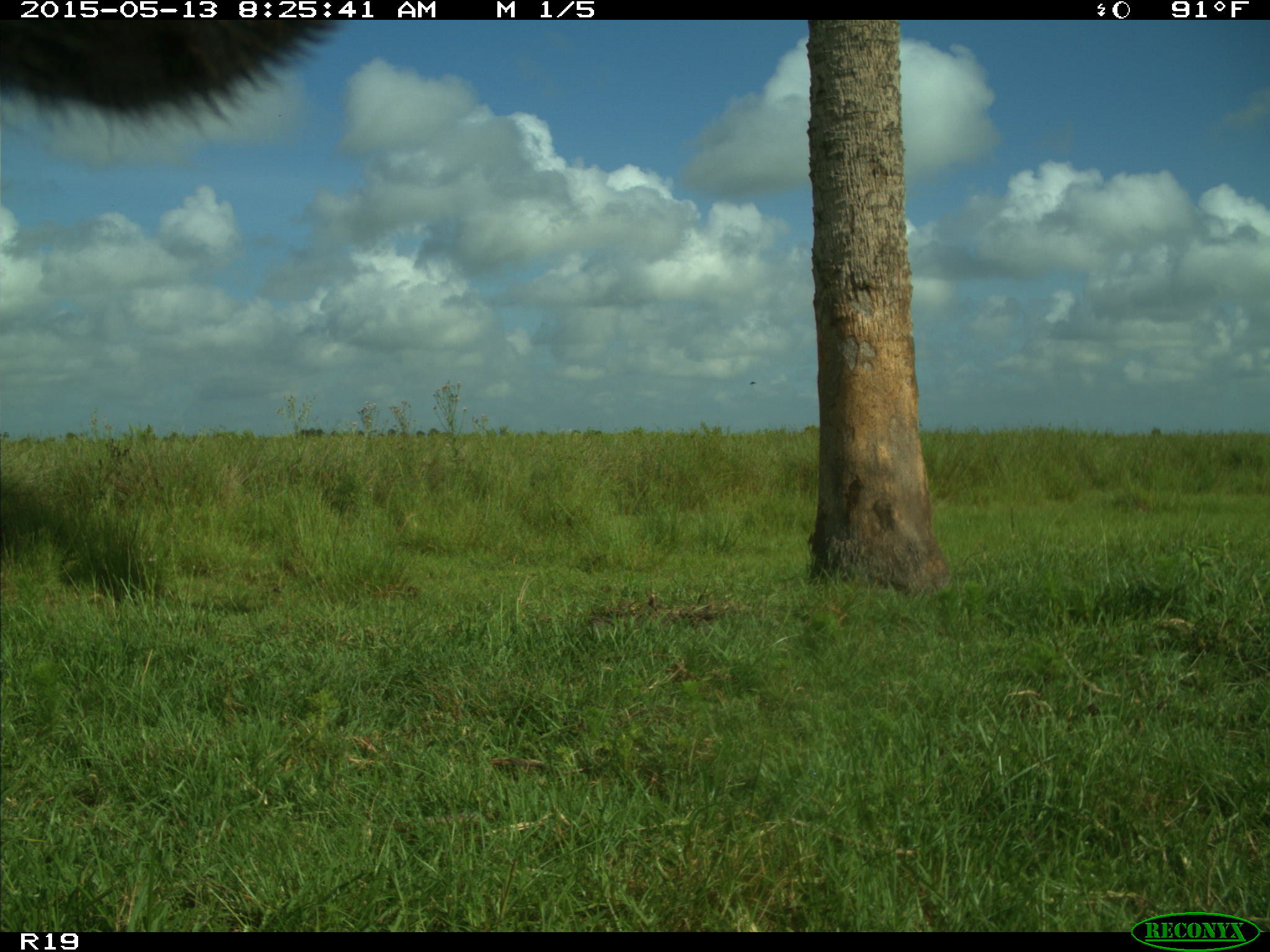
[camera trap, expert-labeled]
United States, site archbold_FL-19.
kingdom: Animalia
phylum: Chordata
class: Mammalia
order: Artiodactyla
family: Bovidae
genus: Bos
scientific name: Bos taurus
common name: domestic cow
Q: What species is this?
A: Bos taurus (domestic cow).